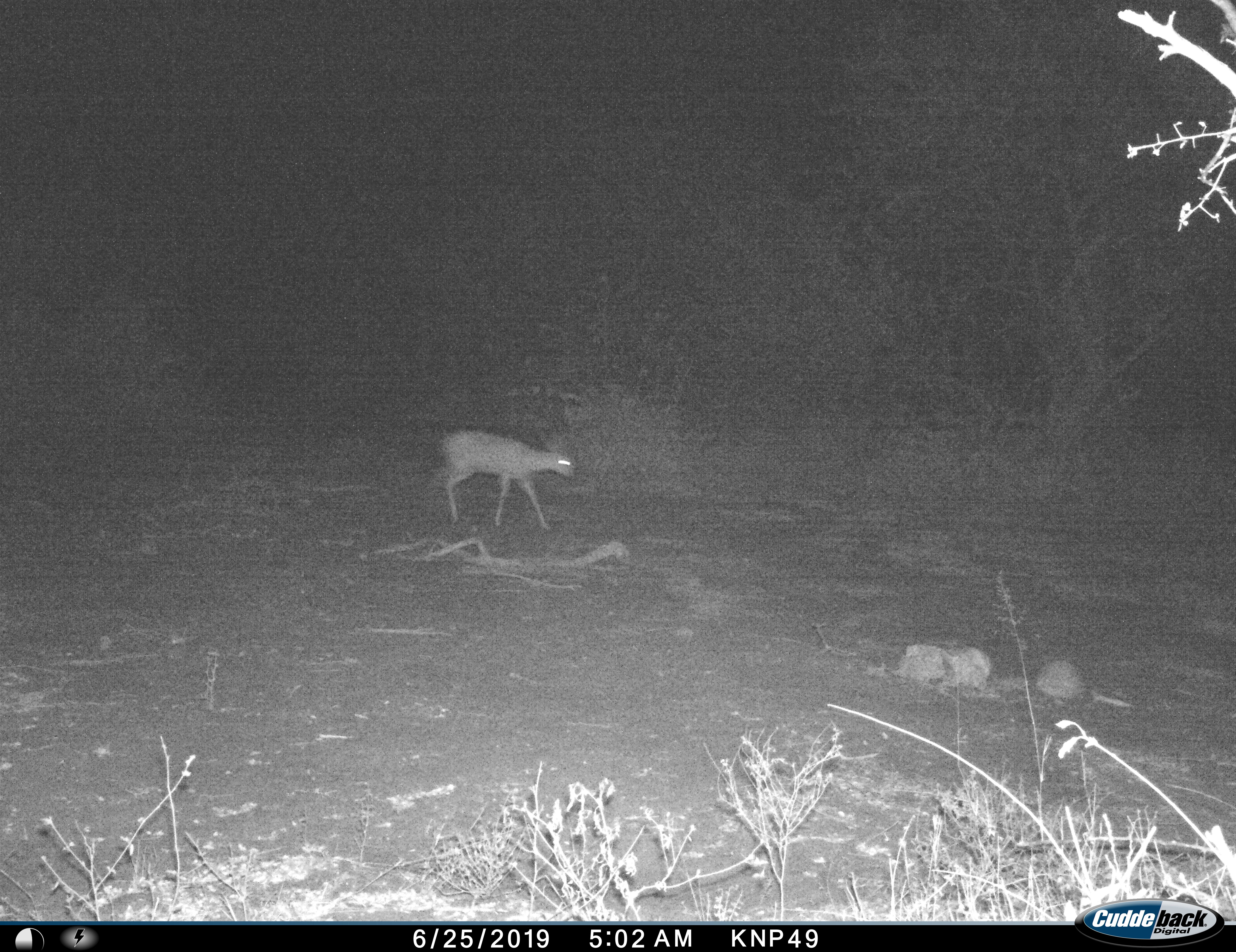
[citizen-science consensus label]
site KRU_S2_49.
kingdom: Animalia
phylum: Chordata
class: Mammalia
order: Artiodactyla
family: Bovidae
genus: Madoqua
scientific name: Madoqua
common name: dik-dik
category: dikdik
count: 1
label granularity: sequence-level